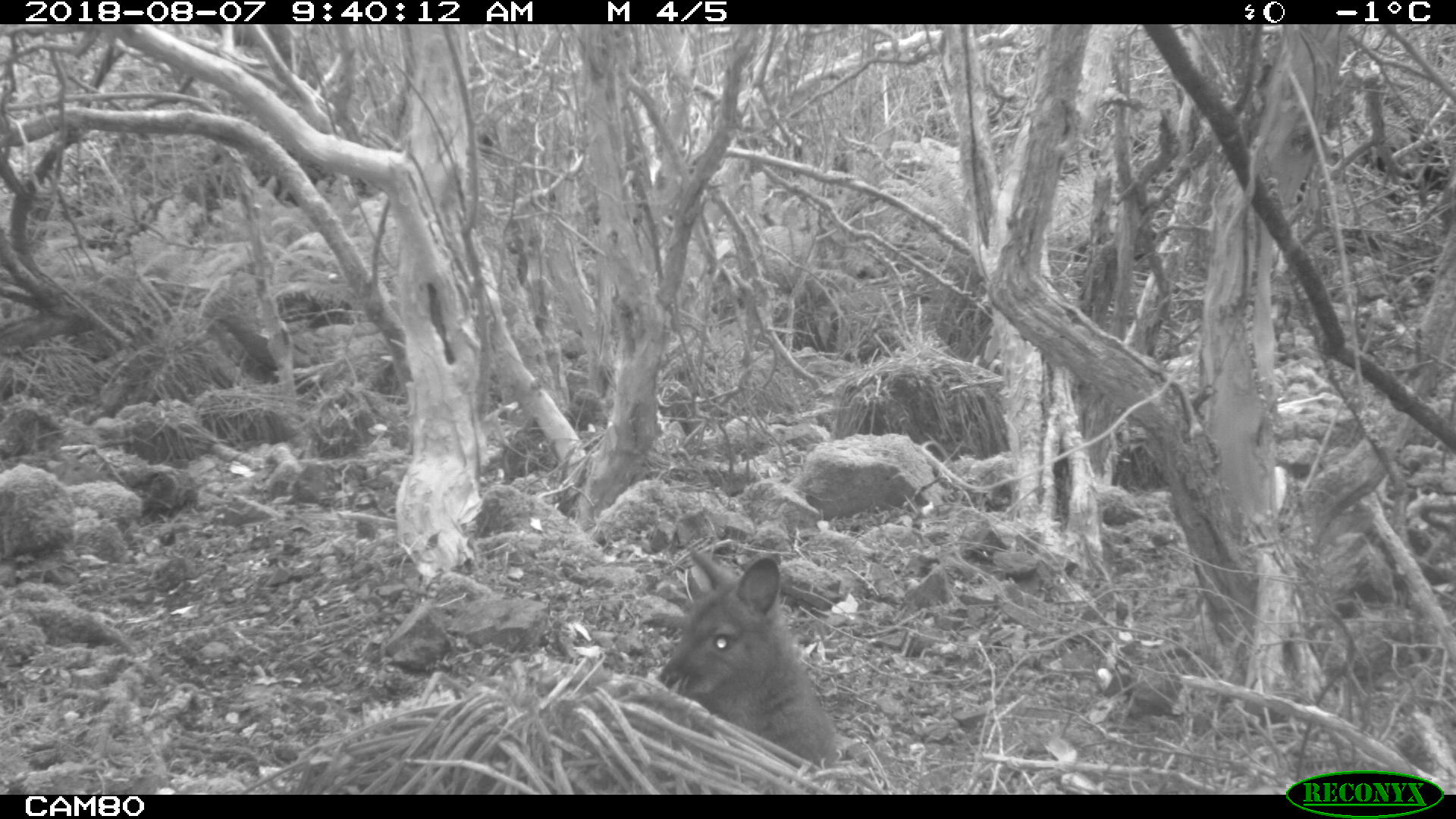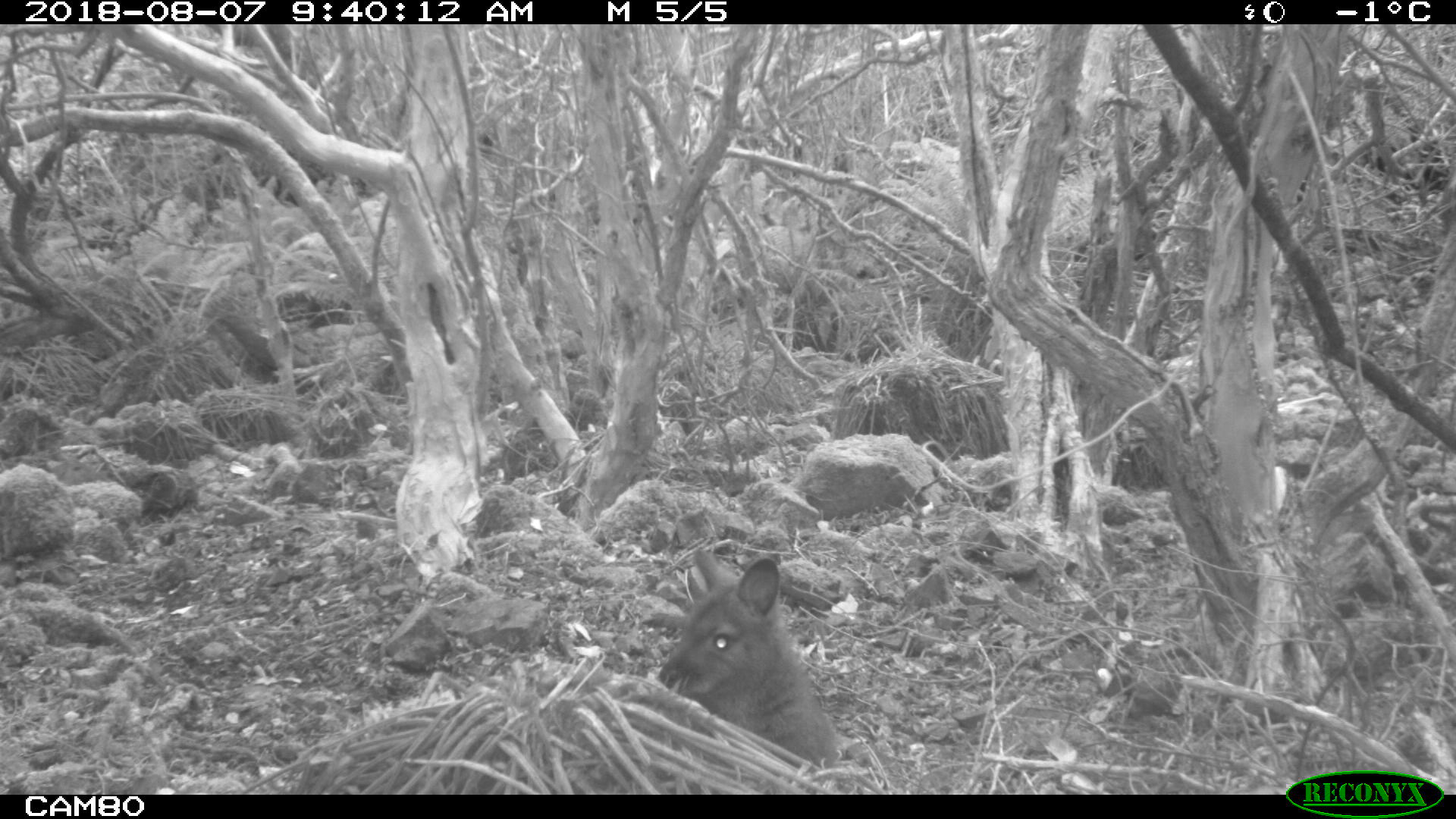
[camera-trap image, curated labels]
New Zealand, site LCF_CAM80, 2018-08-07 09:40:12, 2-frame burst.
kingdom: Animalia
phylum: Chordata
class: Mammalia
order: Diprotodontia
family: Macropodidae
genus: Notamacropus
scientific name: Notamacropus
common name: wallaby